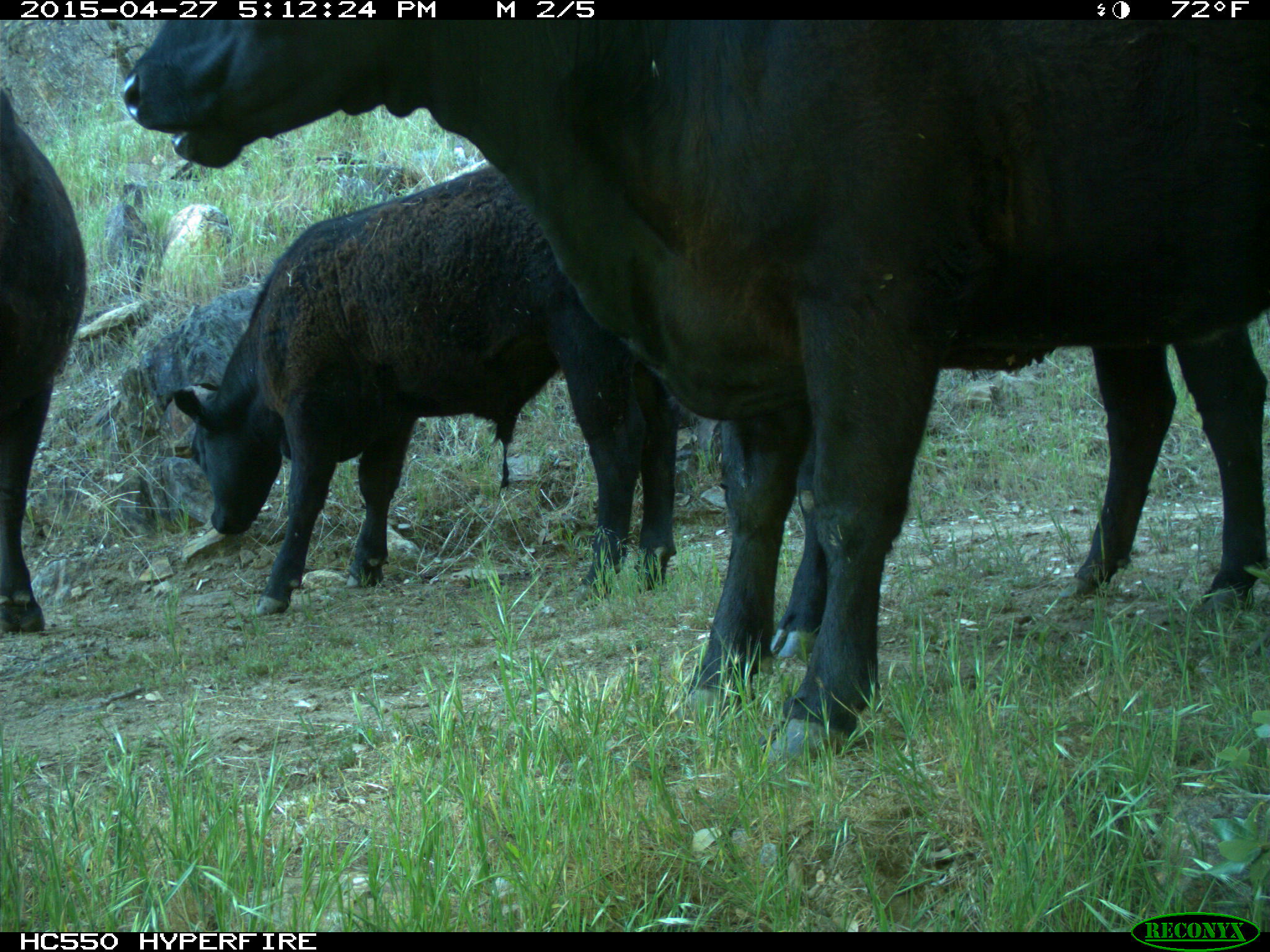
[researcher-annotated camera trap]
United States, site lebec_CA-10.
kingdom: Animalia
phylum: Chordata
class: Mammalia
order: Artiodactyla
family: Bovidae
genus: Bos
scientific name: Bos taurus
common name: domestic cow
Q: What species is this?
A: Bos taurus (domestic cow).